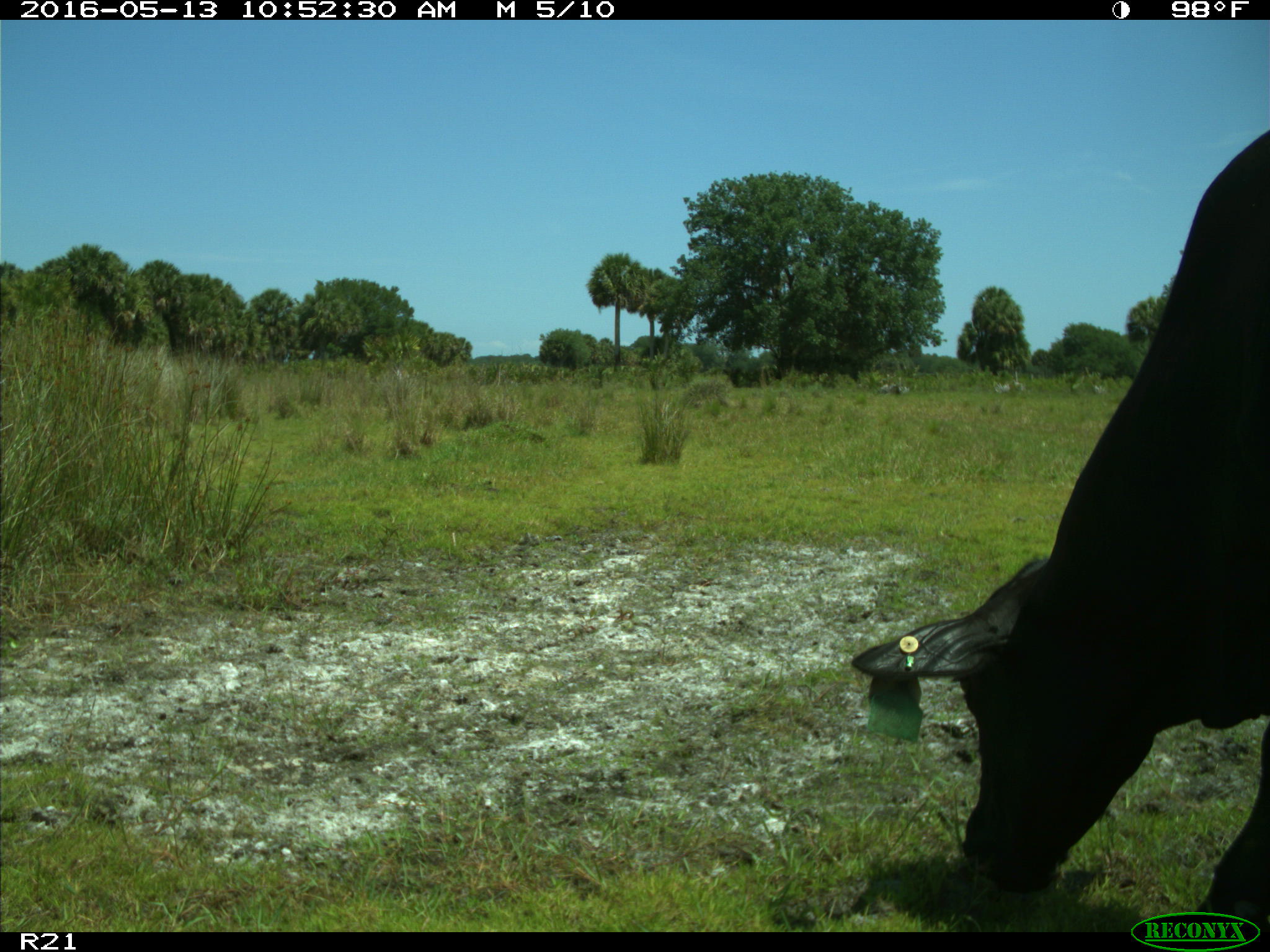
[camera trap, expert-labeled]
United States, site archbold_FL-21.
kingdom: Animalia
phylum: Chordata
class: Mammalia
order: Artiodactyla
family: Bovidae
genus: Bos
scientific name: Bos taurus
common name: domestic cow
Bos taurus (domestic cow).